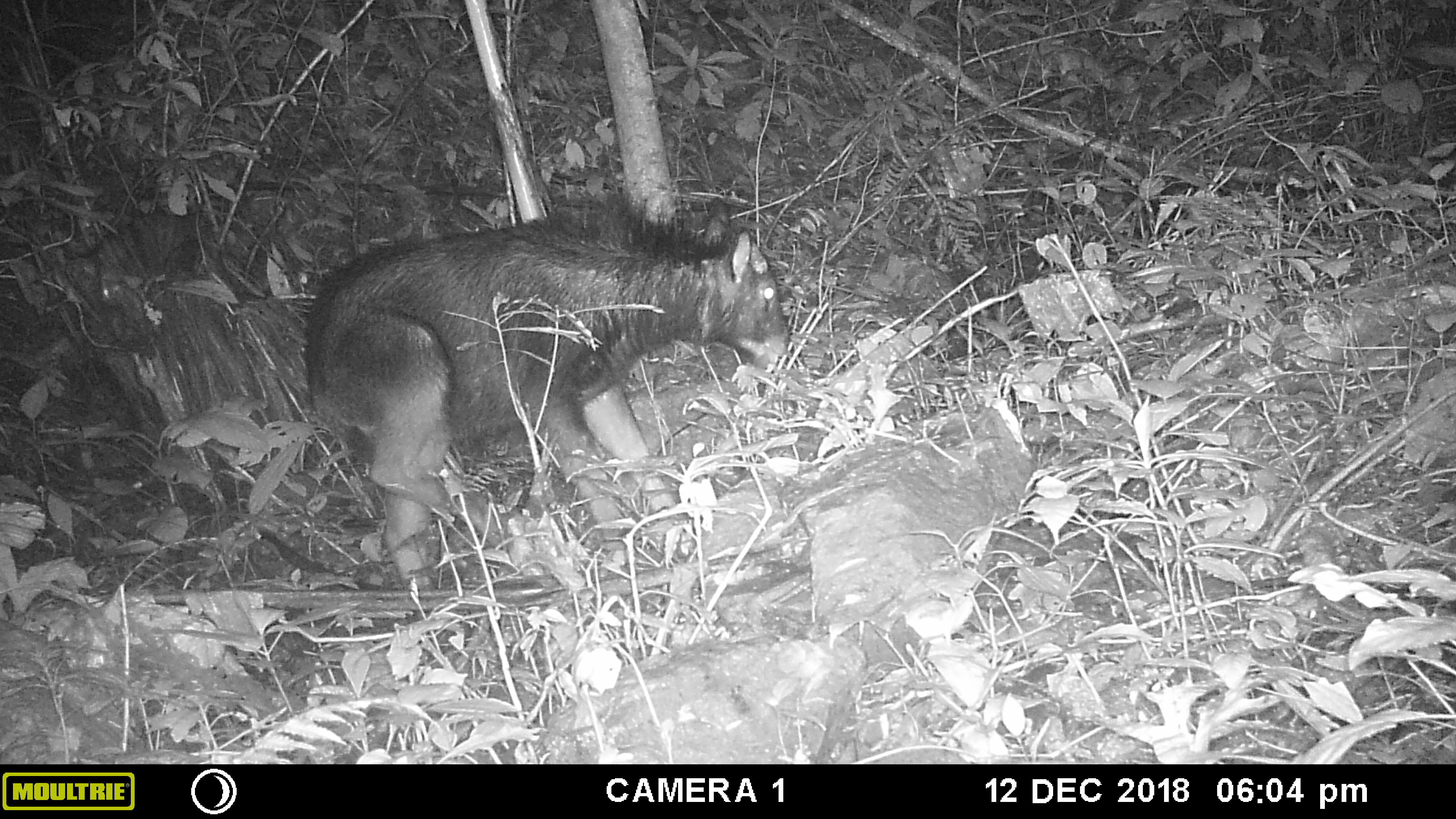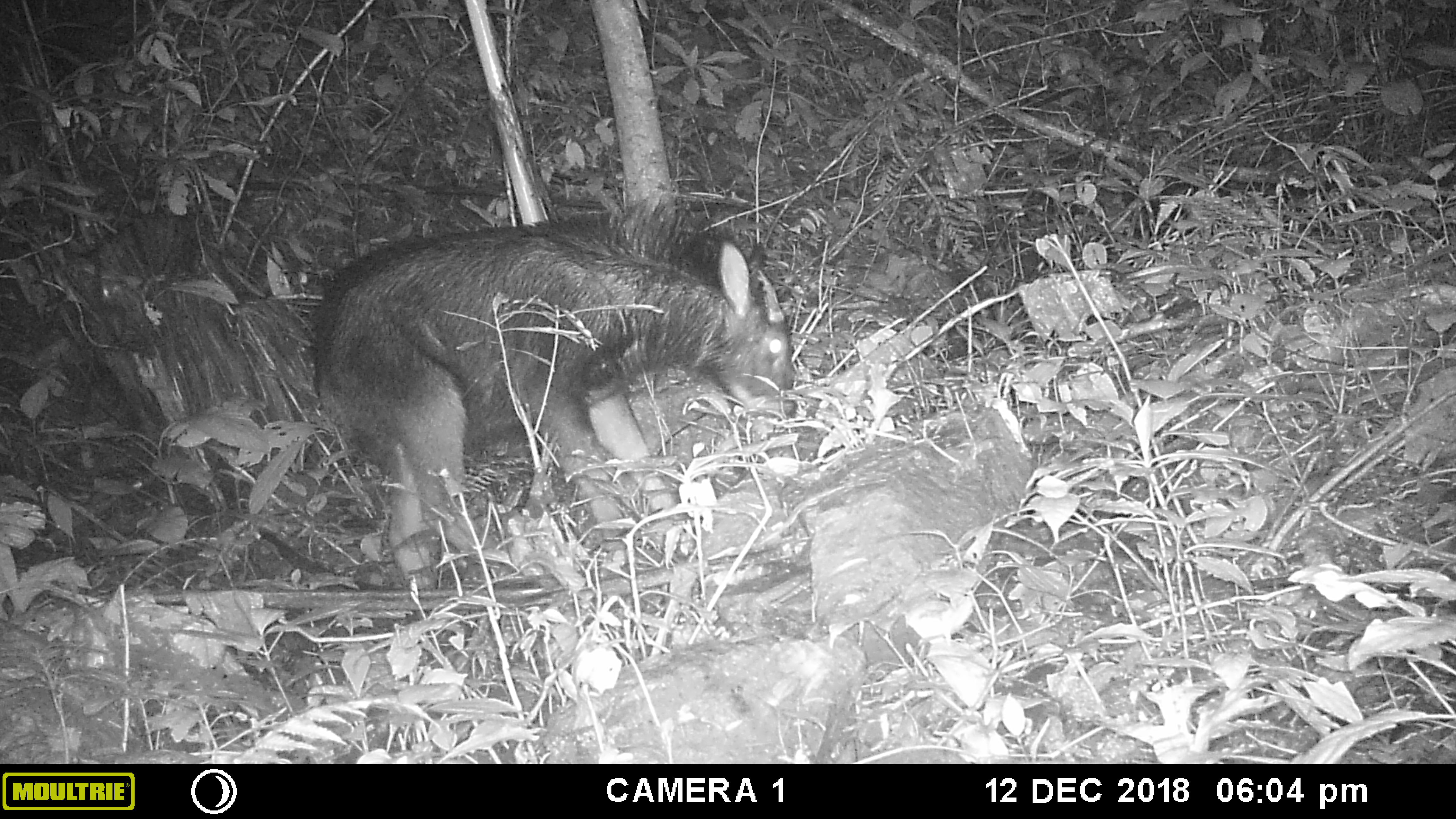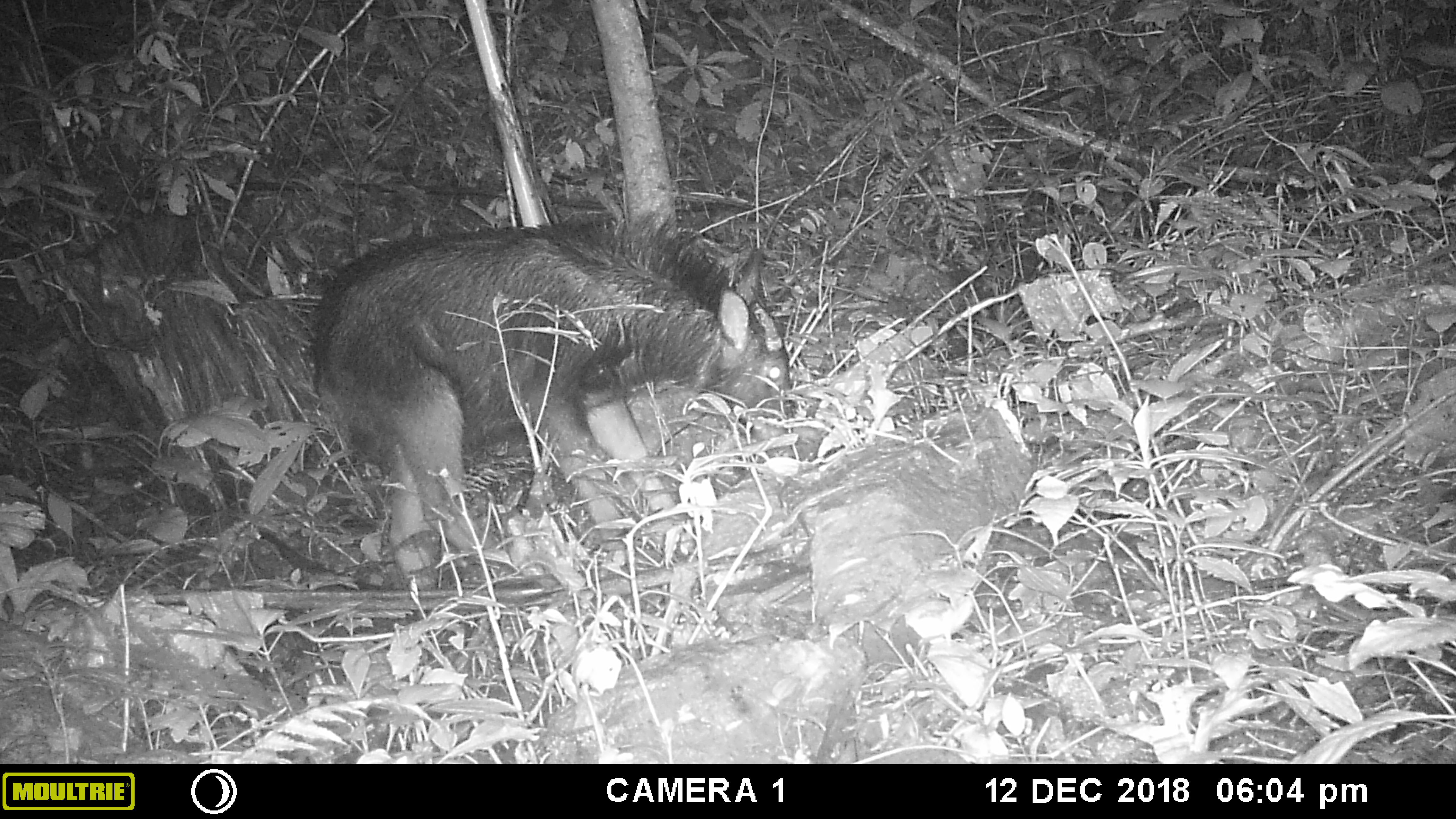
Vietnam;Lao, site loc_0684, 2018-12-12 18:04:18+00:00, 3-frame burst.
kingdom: Animalia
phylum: Chordata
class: Mammalia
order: Artiodactyla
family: Bovidae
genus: Capricornis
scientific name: Capricornis sumatraensis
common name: chinese serow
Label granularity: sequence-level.